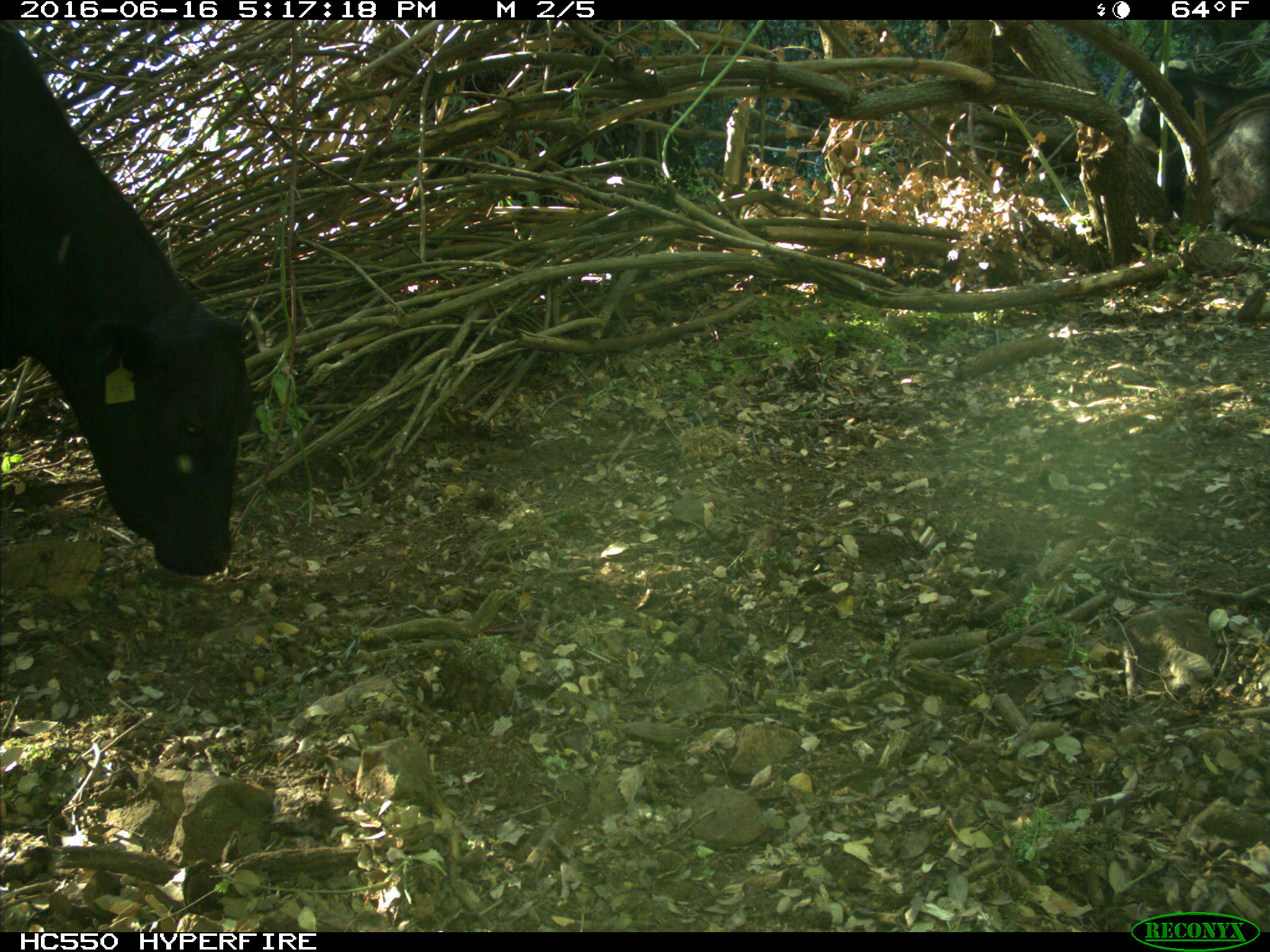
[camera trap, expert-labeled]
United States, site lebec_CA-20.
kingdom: Animalia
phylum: Chordata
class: Mammalia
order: Artiodactyla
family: Bovidae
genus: Bos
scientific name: Bos taurus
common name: domestic cow